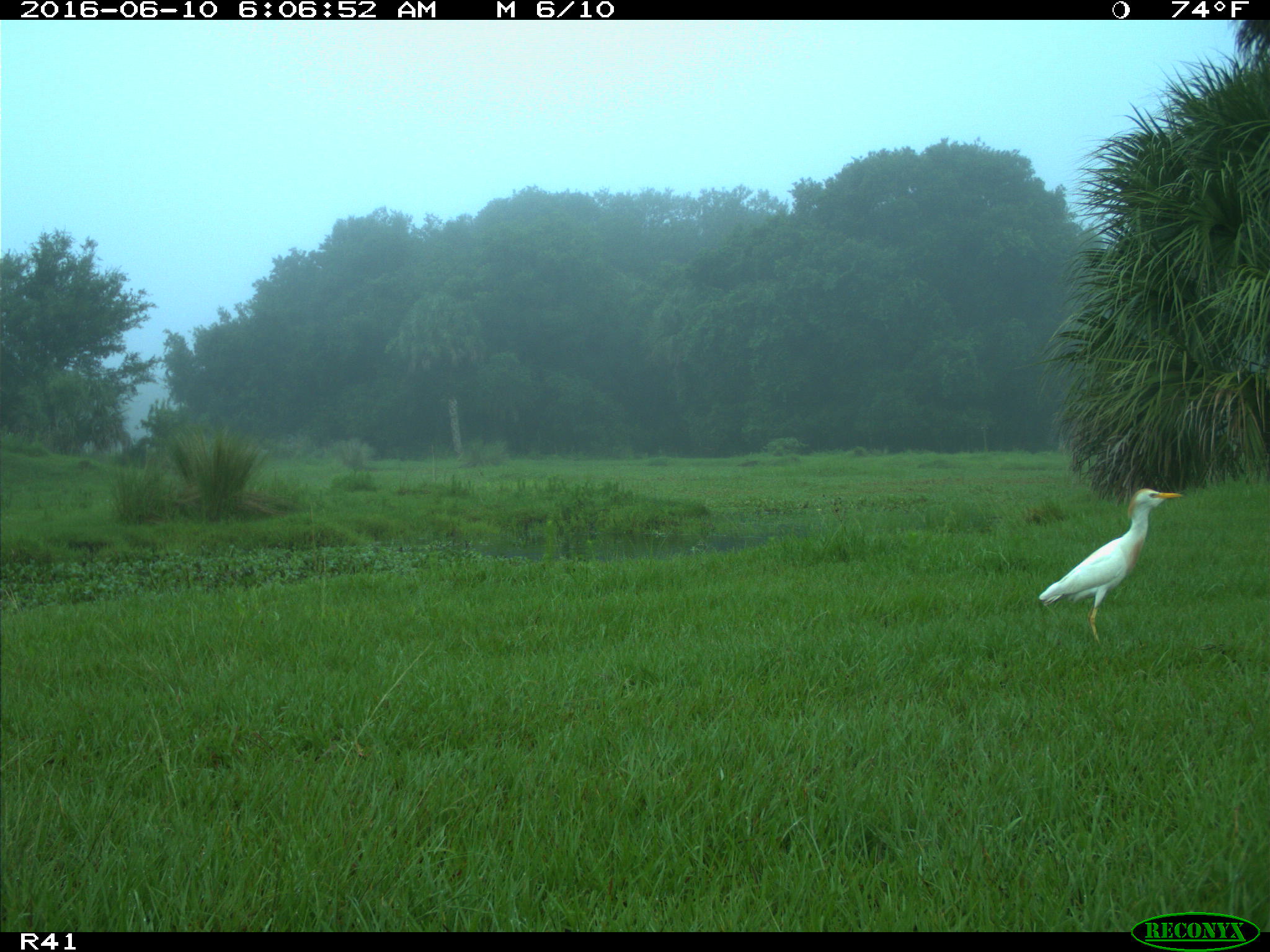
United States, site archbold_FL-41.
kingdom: Animalia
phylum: Chordata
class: Mammalia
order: Artiodactyla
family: Bovidae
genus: Bos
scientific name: Bos taurus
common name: domestic cow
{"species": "Bos taurus (domestic cow)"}